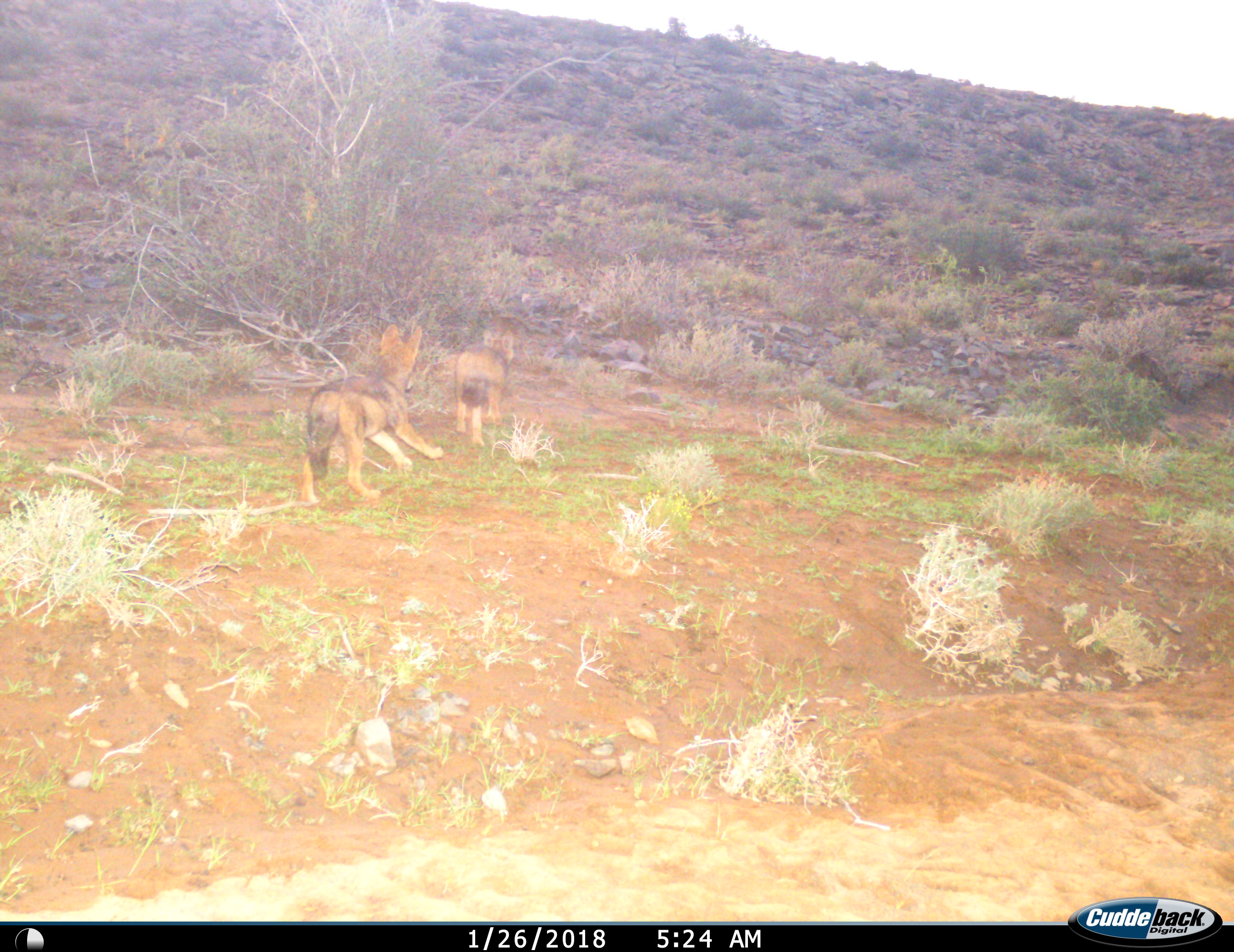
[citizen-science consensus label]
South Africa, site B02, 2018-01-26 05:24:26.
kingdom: Animalia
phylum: Chordata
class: Mammalia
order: Carnivora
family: Canidae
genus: Lupulella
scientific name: Lupulella mesomelas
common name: black-backed jackal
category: jackalblackbacked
Jackalblackbacked (black-backed jackal) (Lupulella mesomelas), count 2. Behavior (volunteer vote fractions): standing 11%, resting 0%, moving 78%, interacting 22%. Young present (vote fraction): 89%. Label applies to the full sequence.